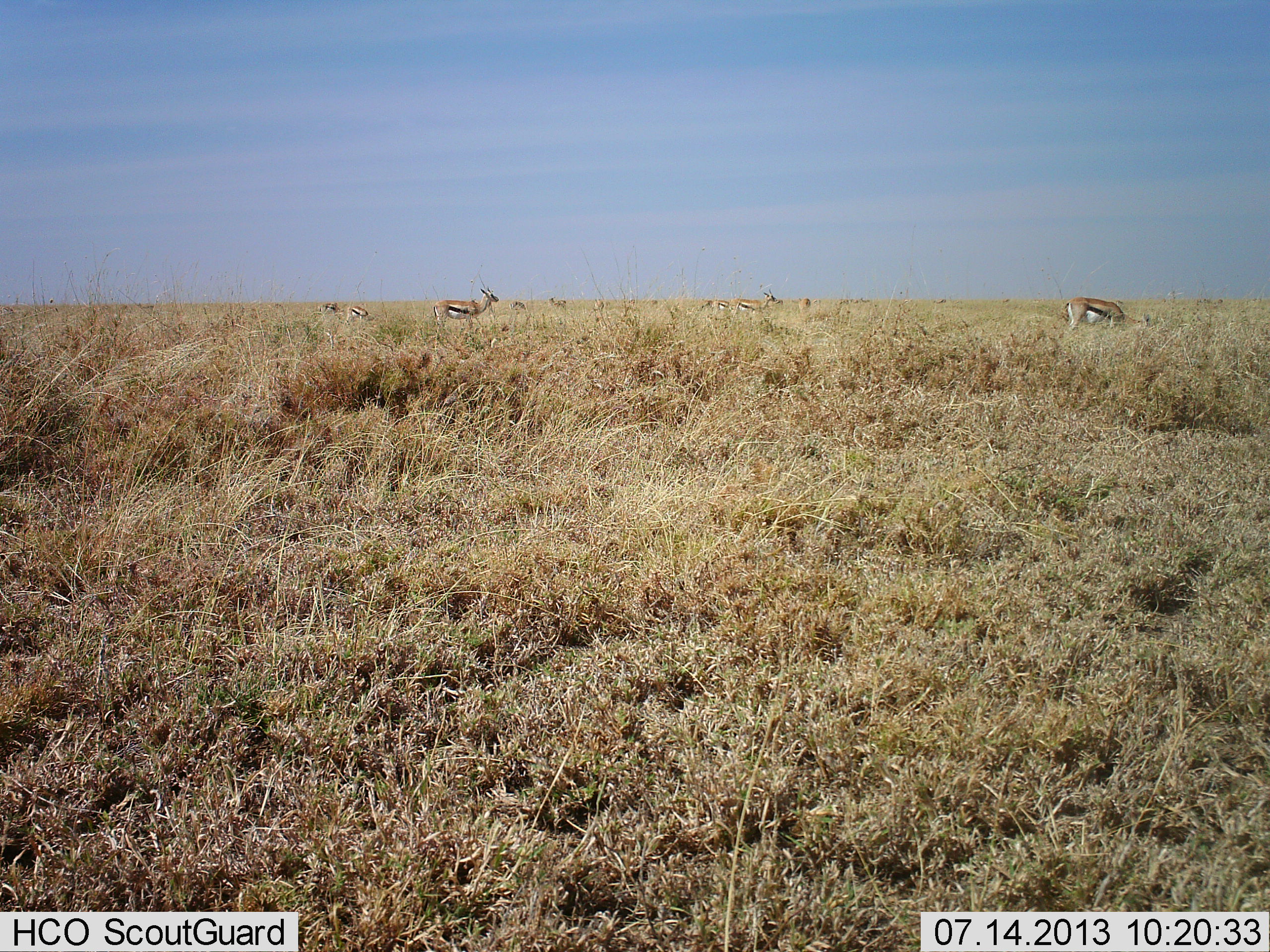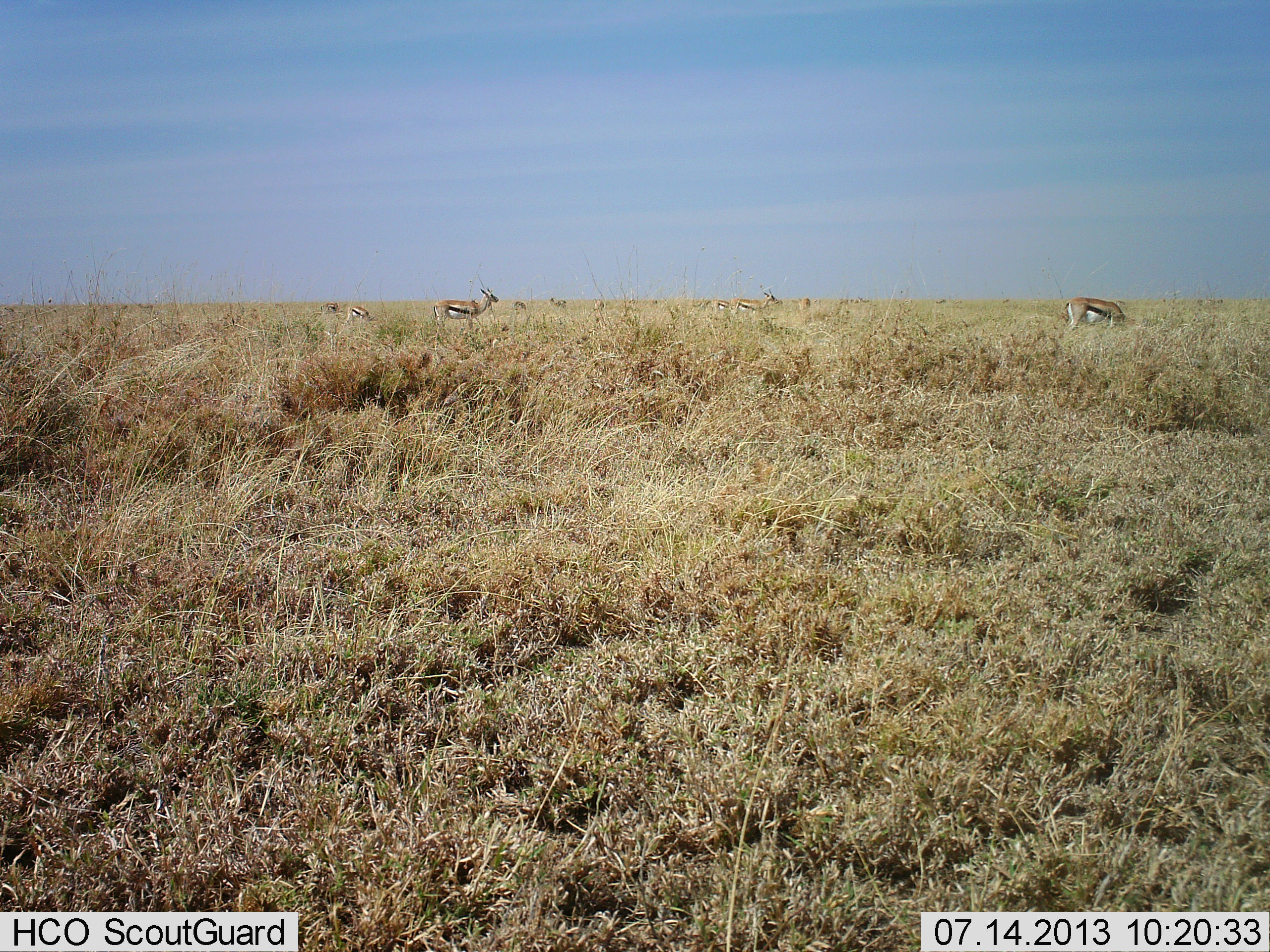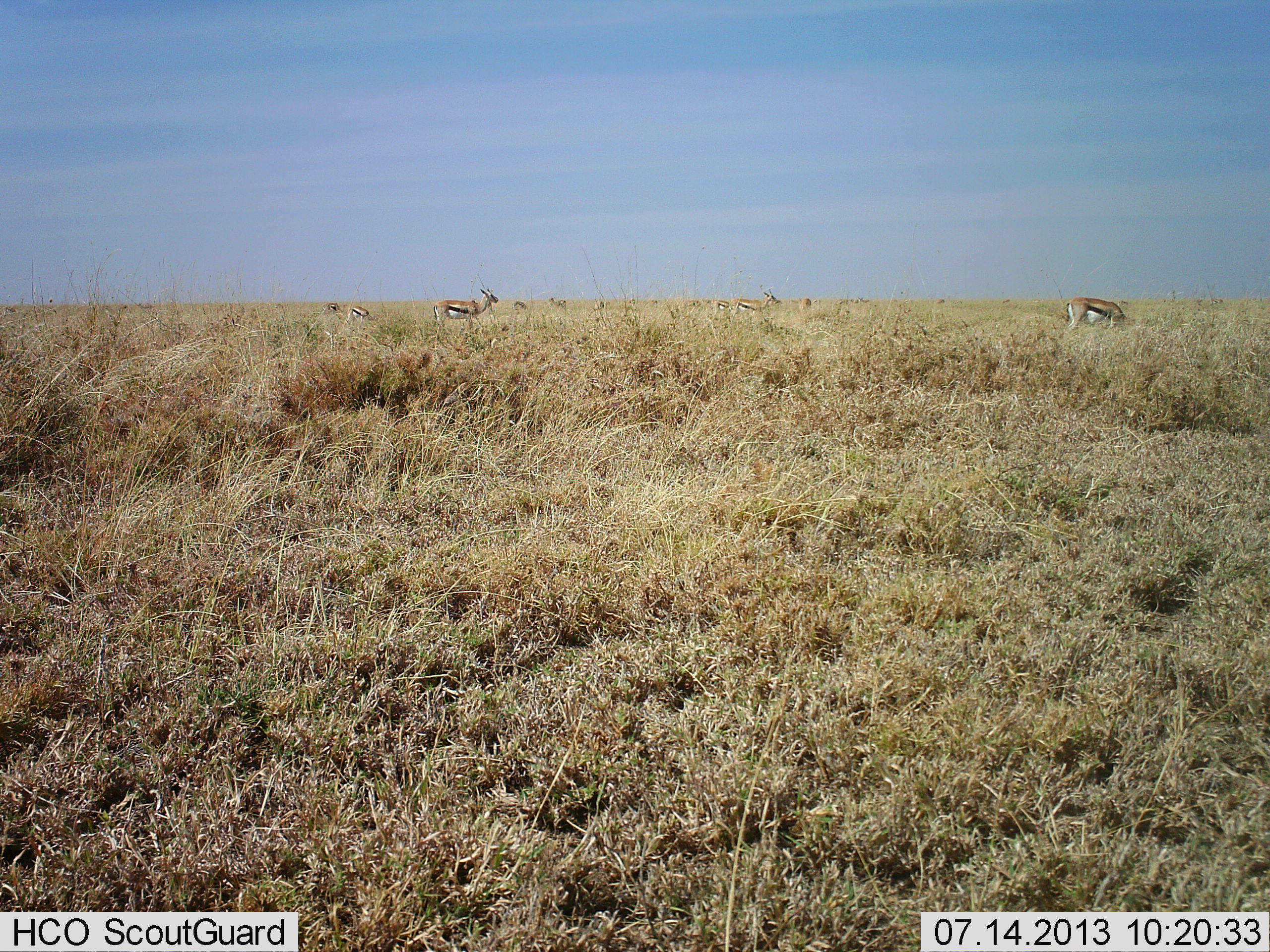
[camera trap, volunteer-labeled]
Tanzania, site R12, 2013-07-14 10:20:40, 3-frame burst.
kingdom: Animalia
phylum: Chordata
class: Mammalia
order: Artiodactyla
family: Bovidae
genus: Eudorcas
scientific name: Eudorcas thomsonii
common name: thomson's gazelle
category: gazellethomsons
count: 10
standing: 70%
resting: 10%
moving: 20%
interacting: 0%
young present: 0%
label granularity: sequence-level